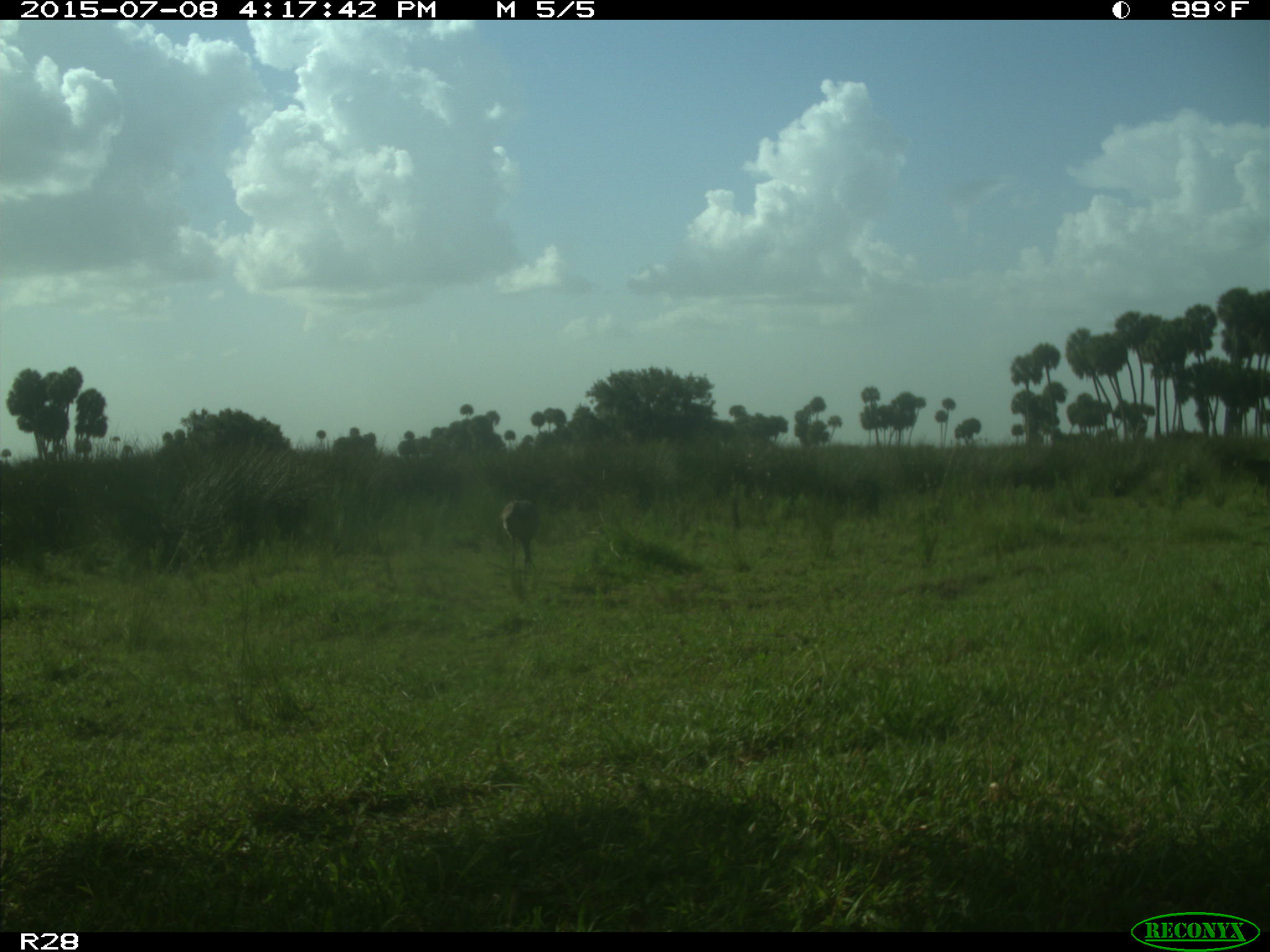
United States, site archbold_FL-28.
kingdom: Animalia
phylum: Chordata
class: Aves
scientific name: Aves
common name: birds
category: unidentified bird